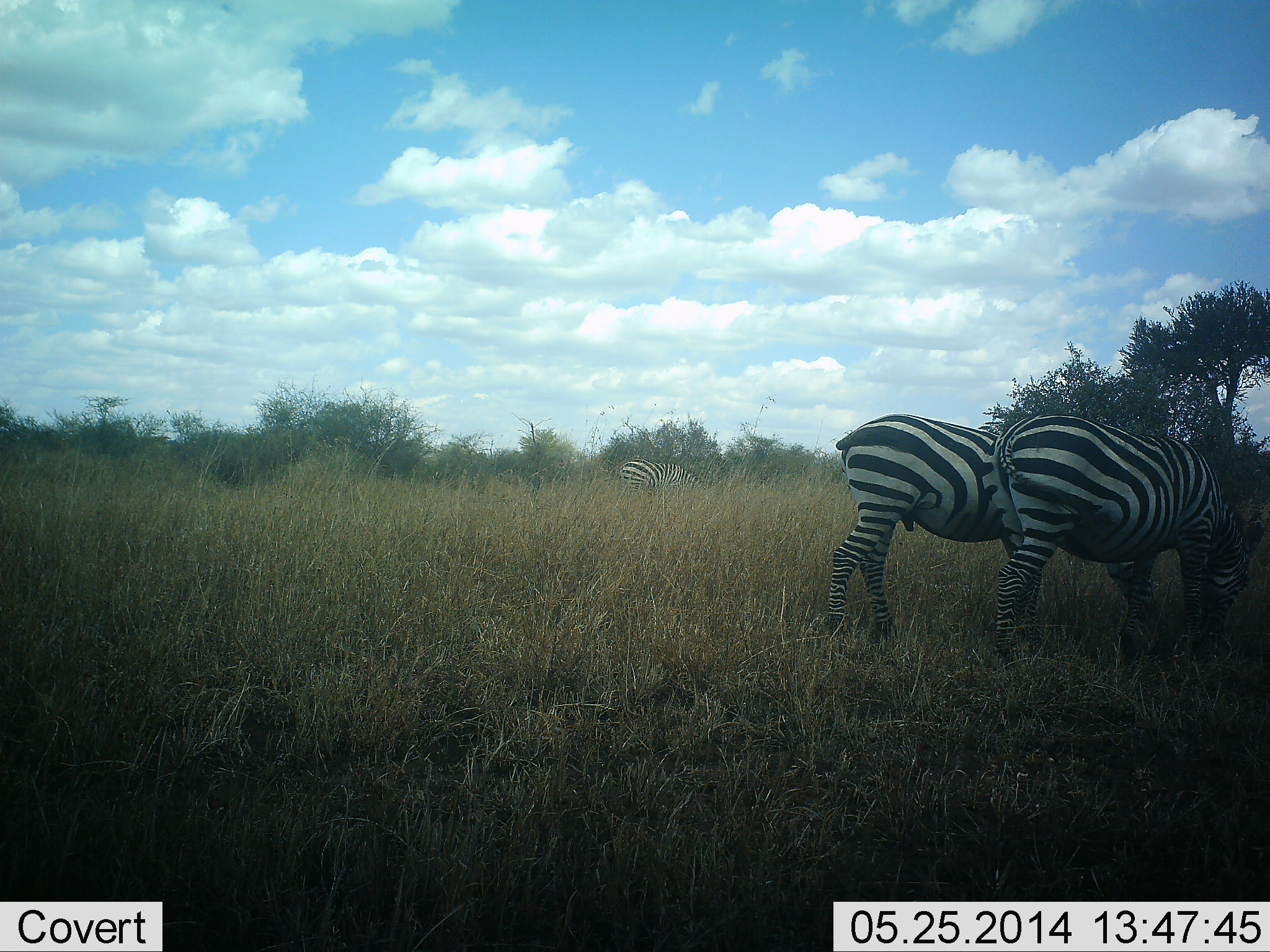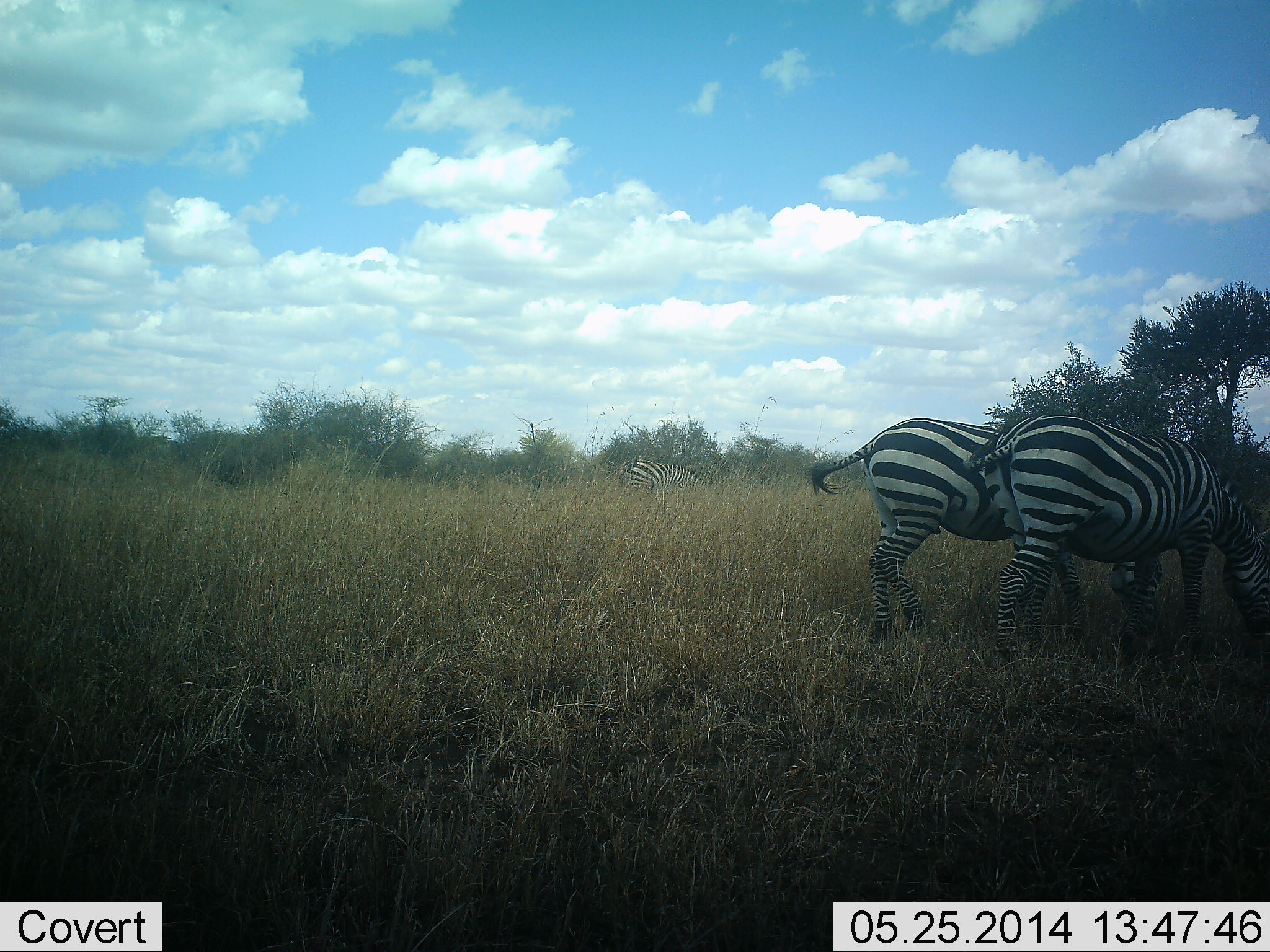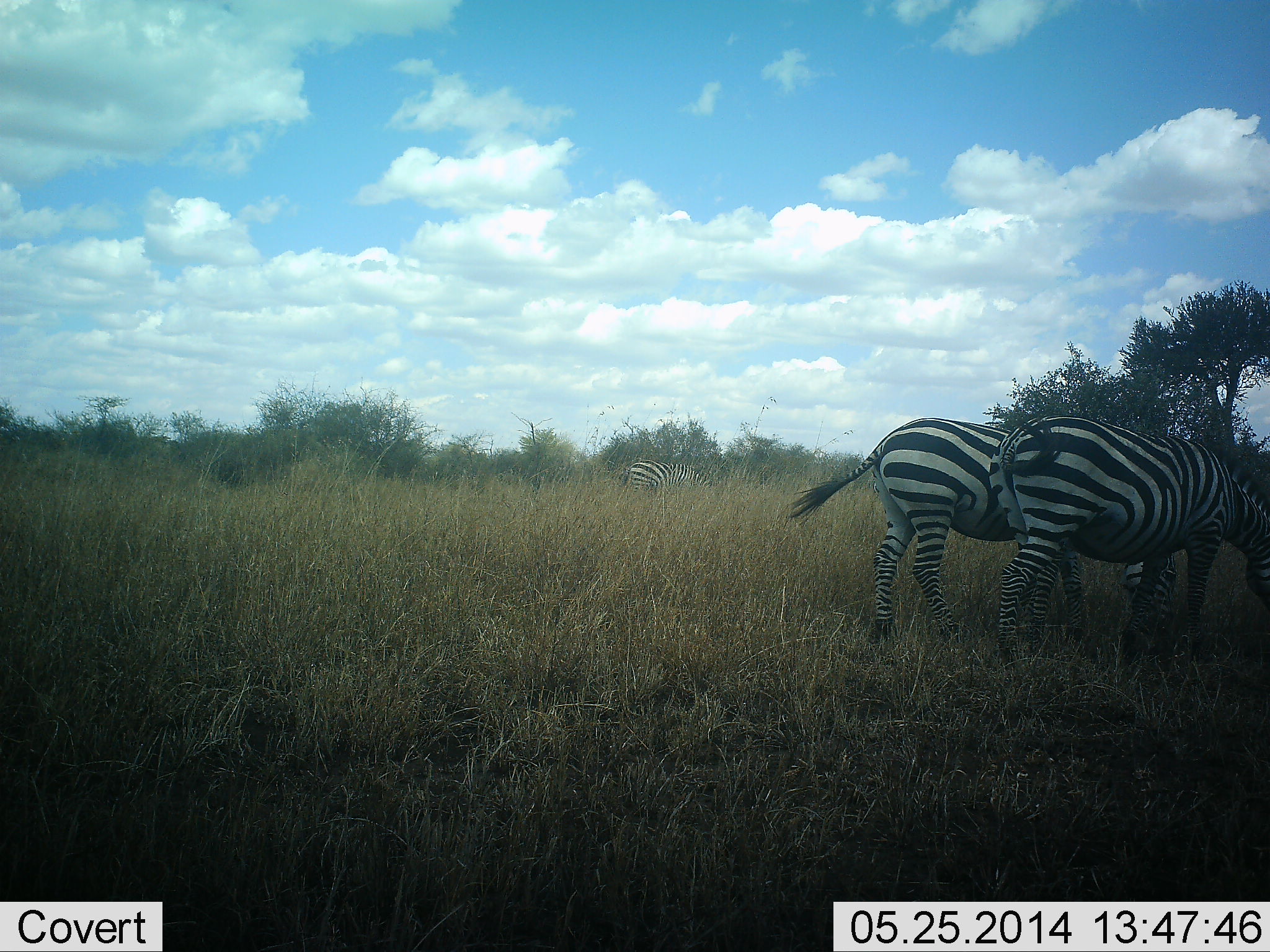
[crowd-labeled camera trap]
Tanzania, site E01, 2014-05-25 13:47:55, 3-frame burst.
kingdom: Animalia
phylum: Chordata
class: Mammalia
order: Perissodactyla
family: Equidae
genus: Equus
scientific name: Equus quagga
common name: plains zebra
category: zebra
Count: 3.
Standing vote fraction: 10%.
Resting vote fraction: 0%.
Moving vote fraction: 10%.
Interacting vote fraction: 0%.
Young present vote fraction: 0%.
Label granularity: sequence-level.